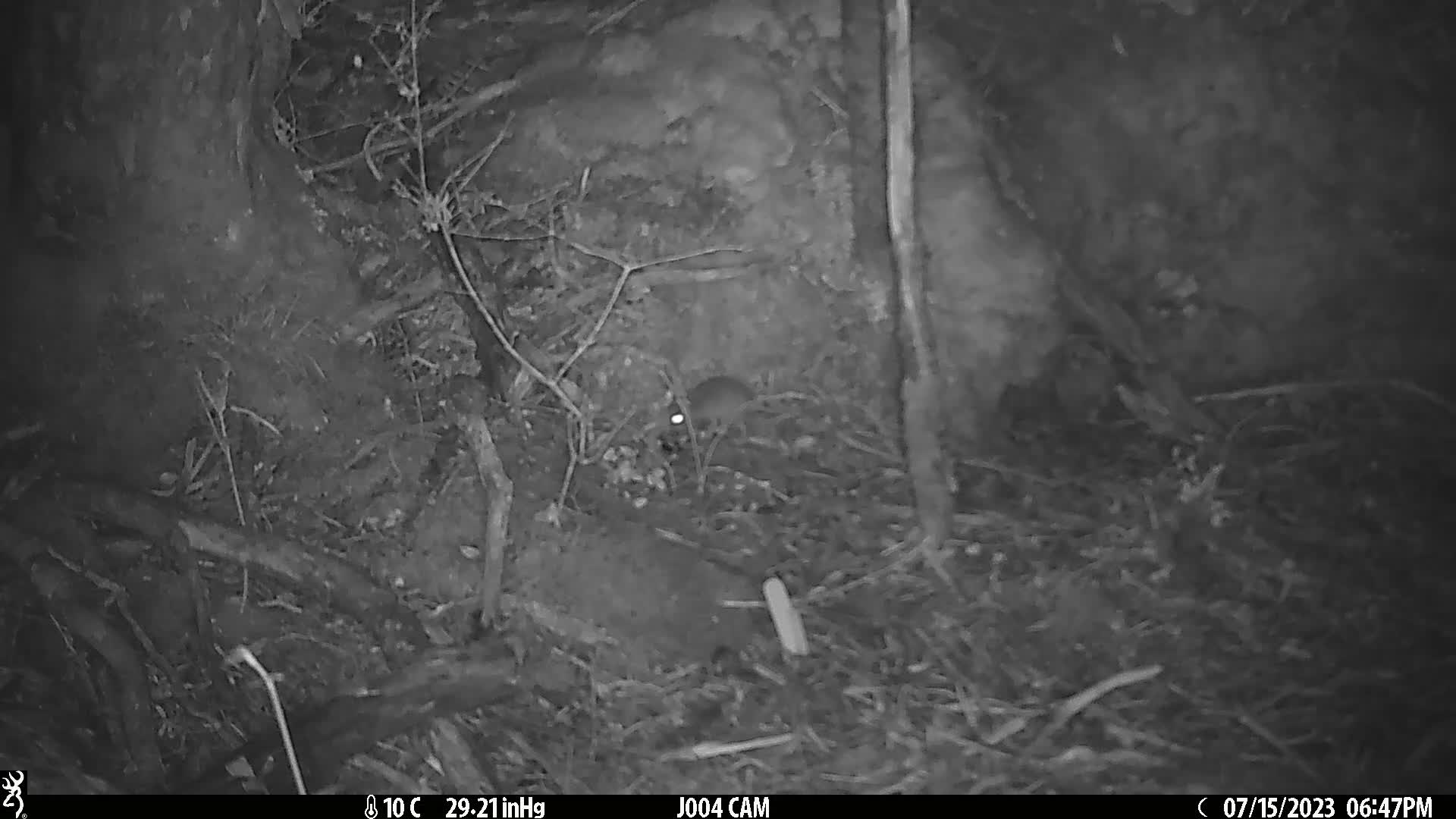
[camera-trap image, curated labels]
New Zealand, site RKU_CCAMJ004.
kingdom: Animalia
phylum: Chordata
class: Mammalia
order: Rodentia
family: Muridae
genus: Rattus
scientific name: Rattus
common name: rat